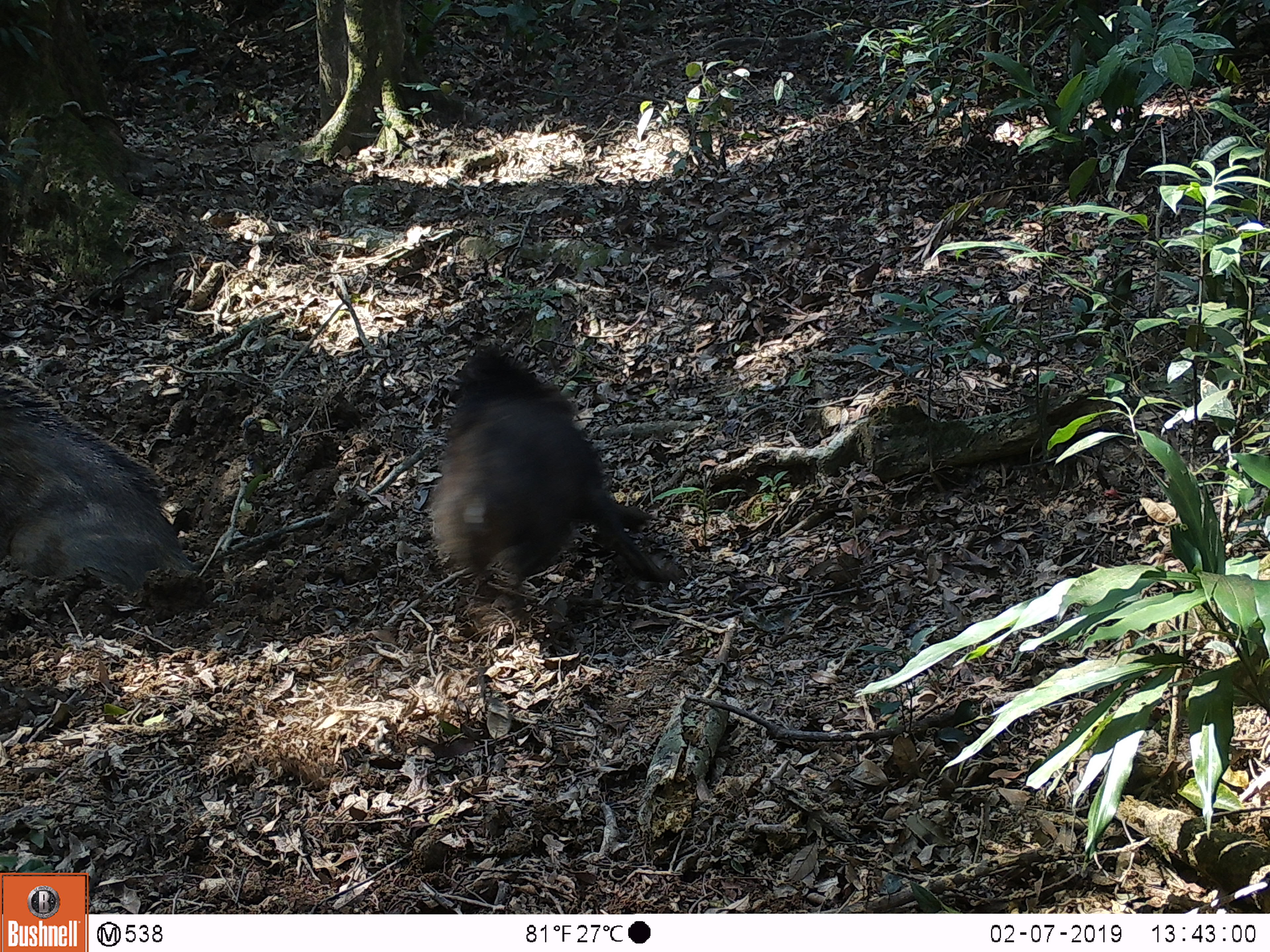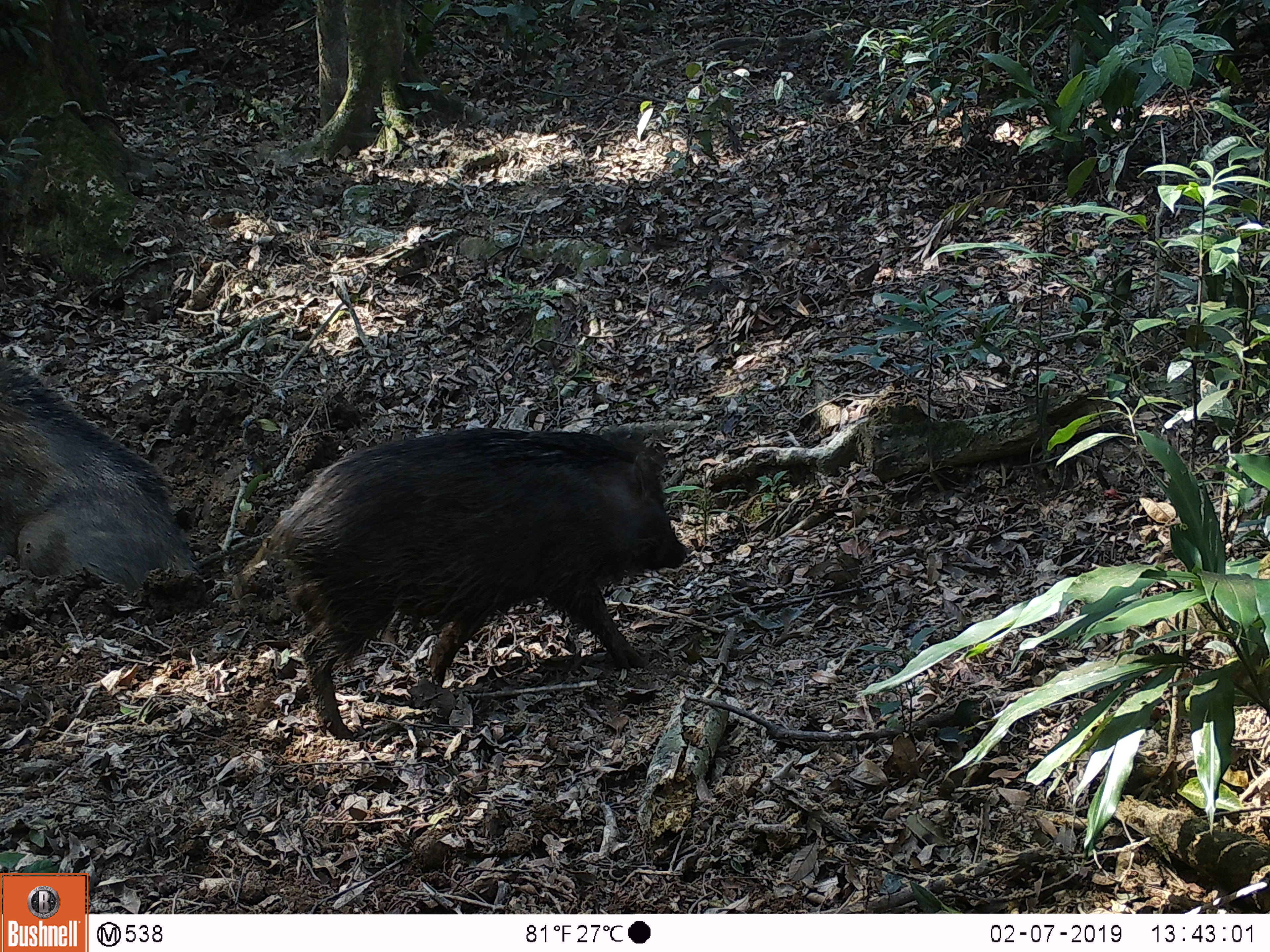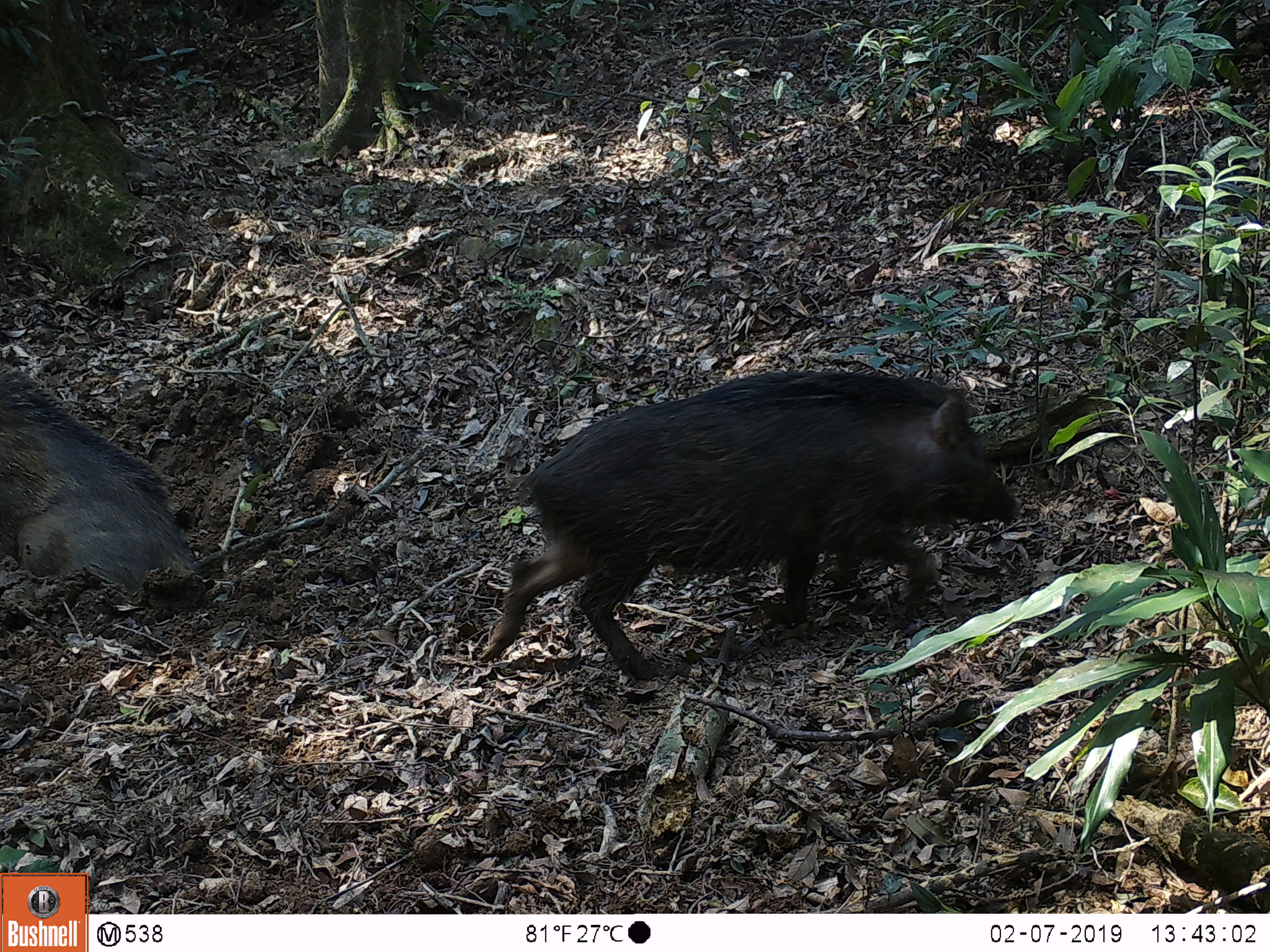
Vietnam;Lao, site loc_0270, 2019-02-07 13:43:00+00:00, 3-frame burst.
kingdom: Animalia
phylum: Chordata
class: Mammalia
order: Artiodactyla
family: Suidae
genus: Sus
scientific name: Sus scrofa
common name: eurasian wild pig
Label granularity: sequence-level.